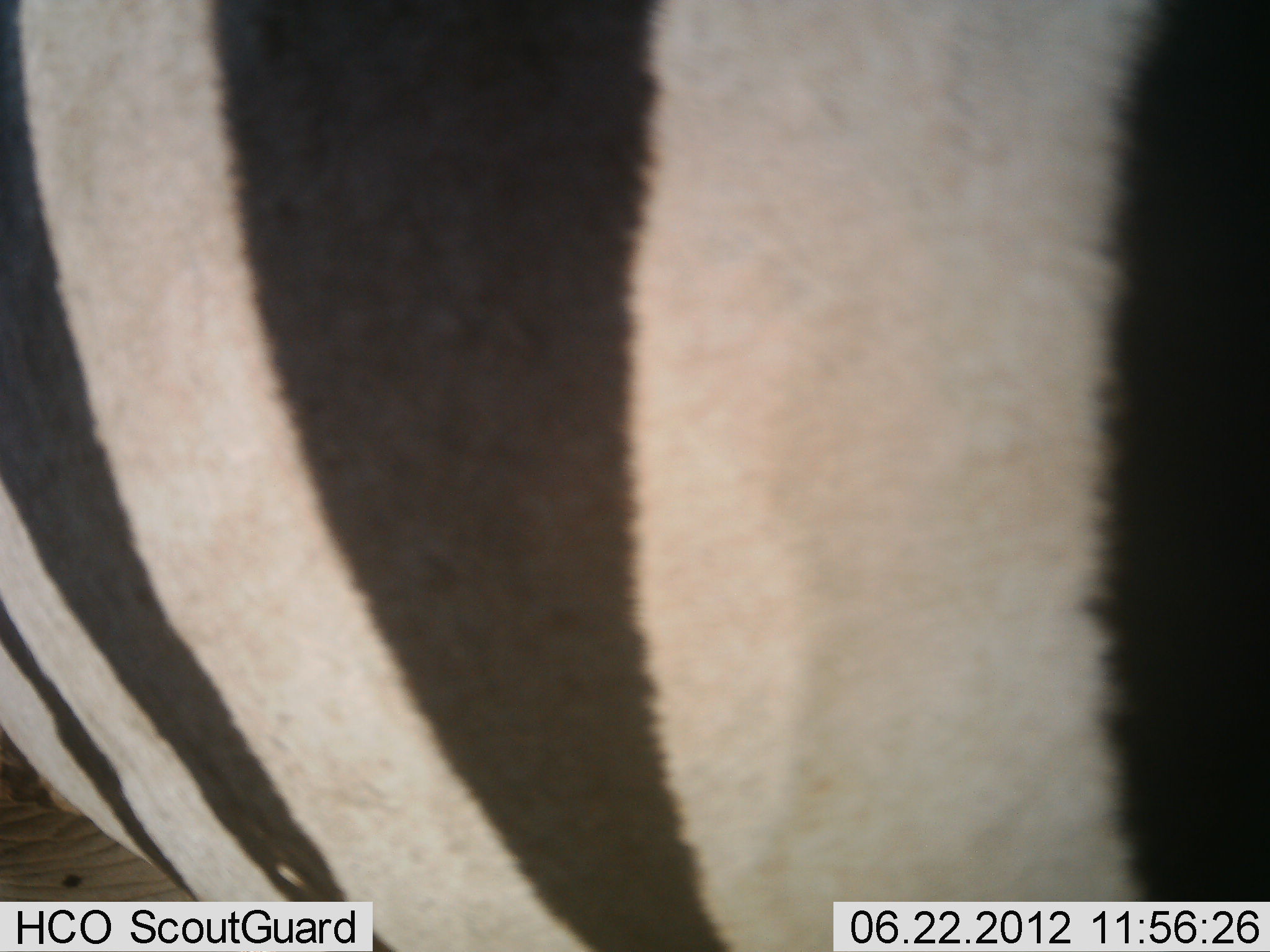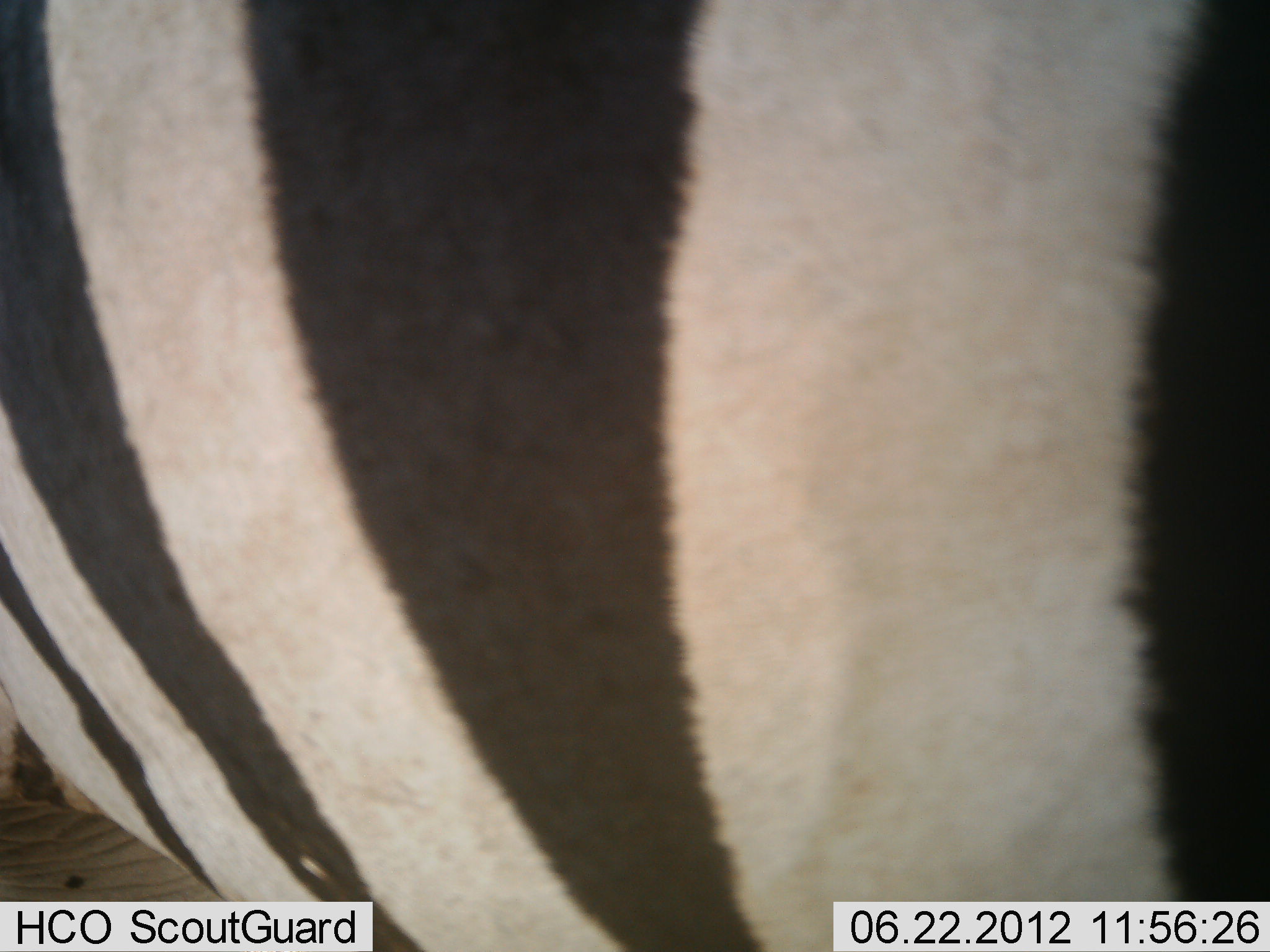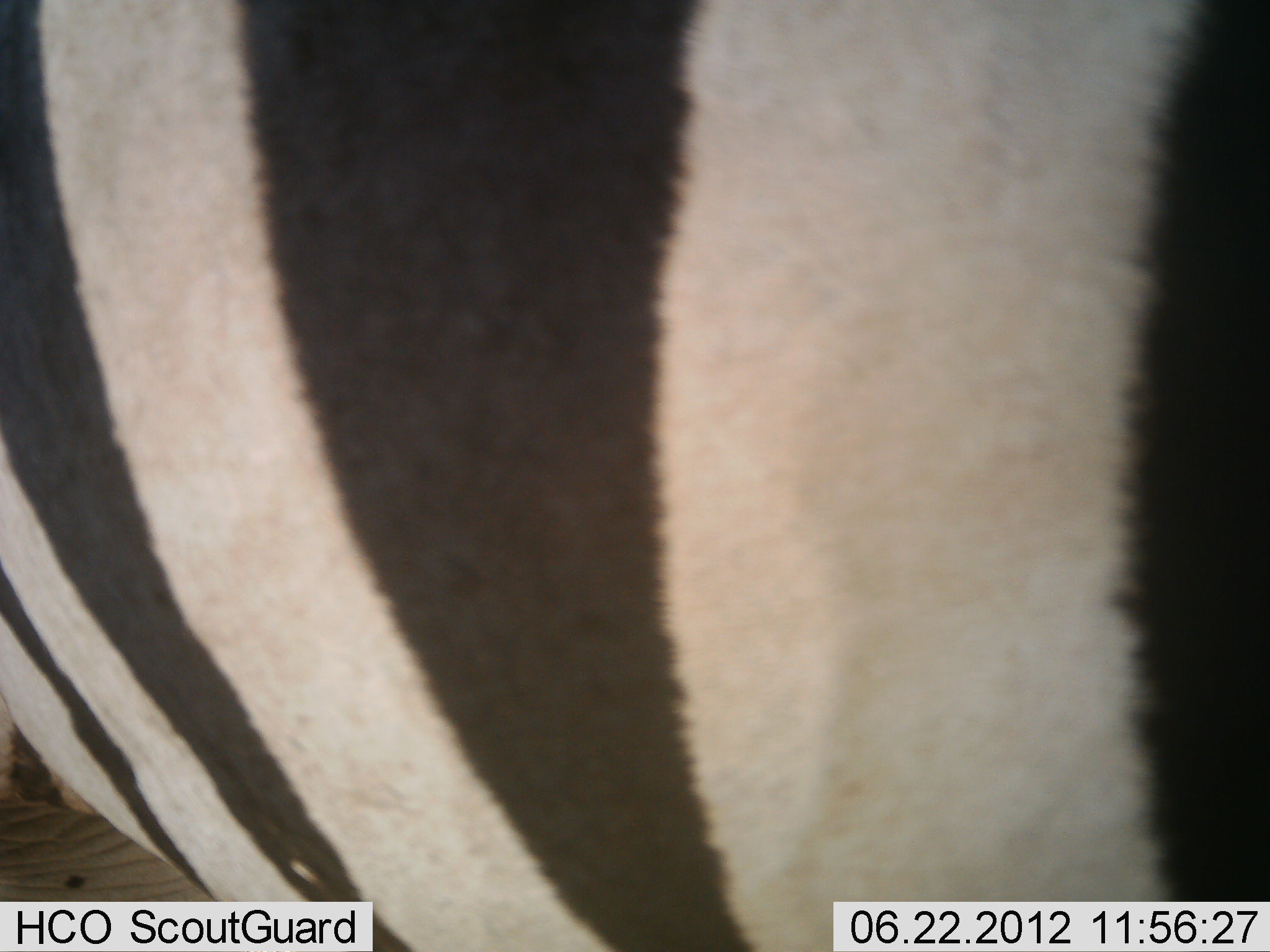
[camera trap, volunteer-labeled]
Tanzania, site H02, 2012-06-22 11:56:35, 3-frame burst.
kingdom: Animalia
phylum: Chordata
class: Mammalia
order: Perissodactyla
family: Equidae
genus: Equus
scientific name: Equus quagga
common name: plains zebra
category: zebra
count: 1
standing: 90%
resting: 0%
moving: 10%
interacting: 0%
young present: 0%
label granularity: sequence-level